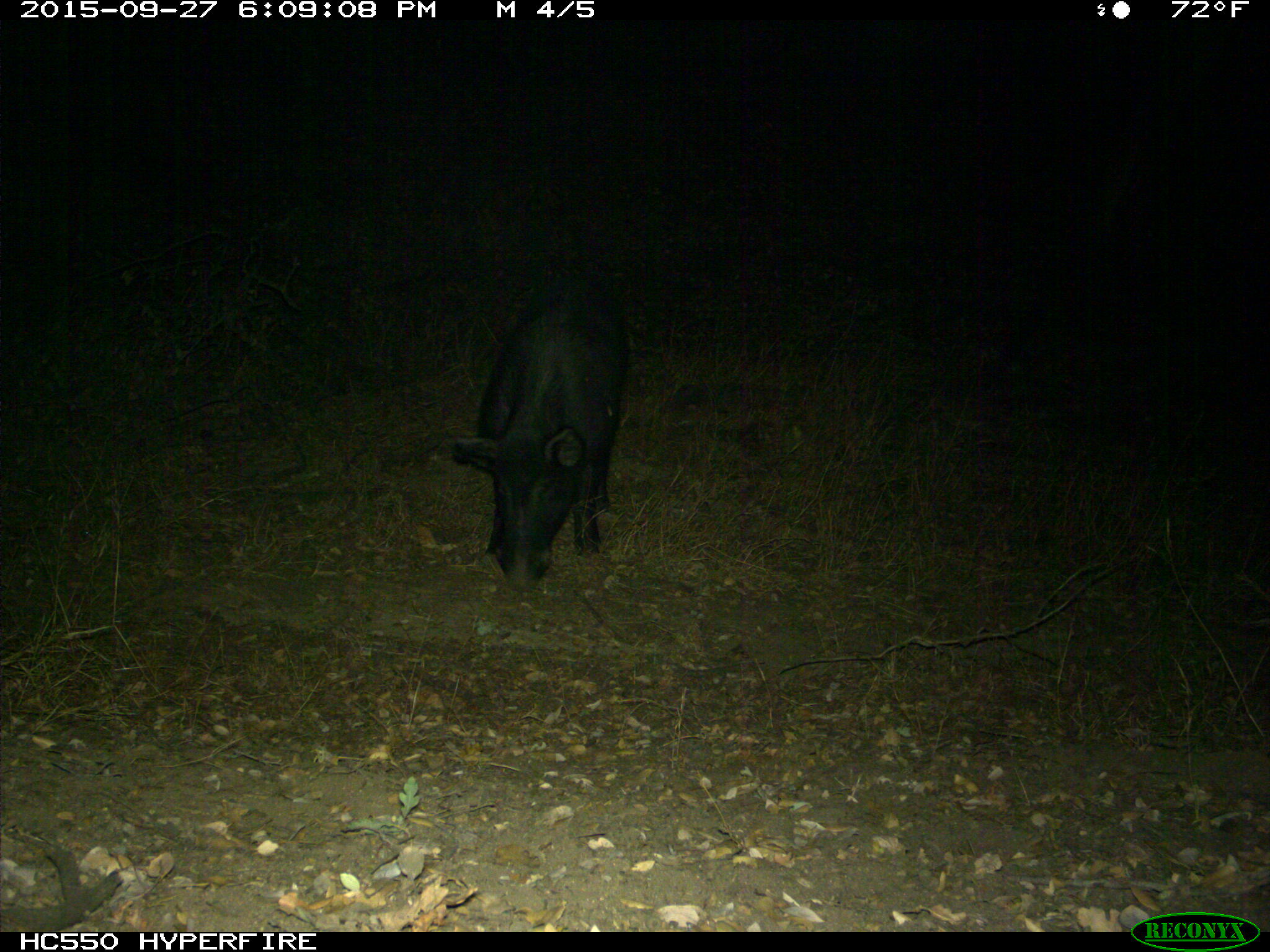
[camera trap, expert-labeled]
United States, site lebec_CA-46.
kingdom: Animalia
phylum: Chordata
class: Mammalia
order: Artiodactyla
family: Suidae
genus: Sus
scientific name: Sus scrofa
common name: wild boar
Sus scrofa (wild boar).